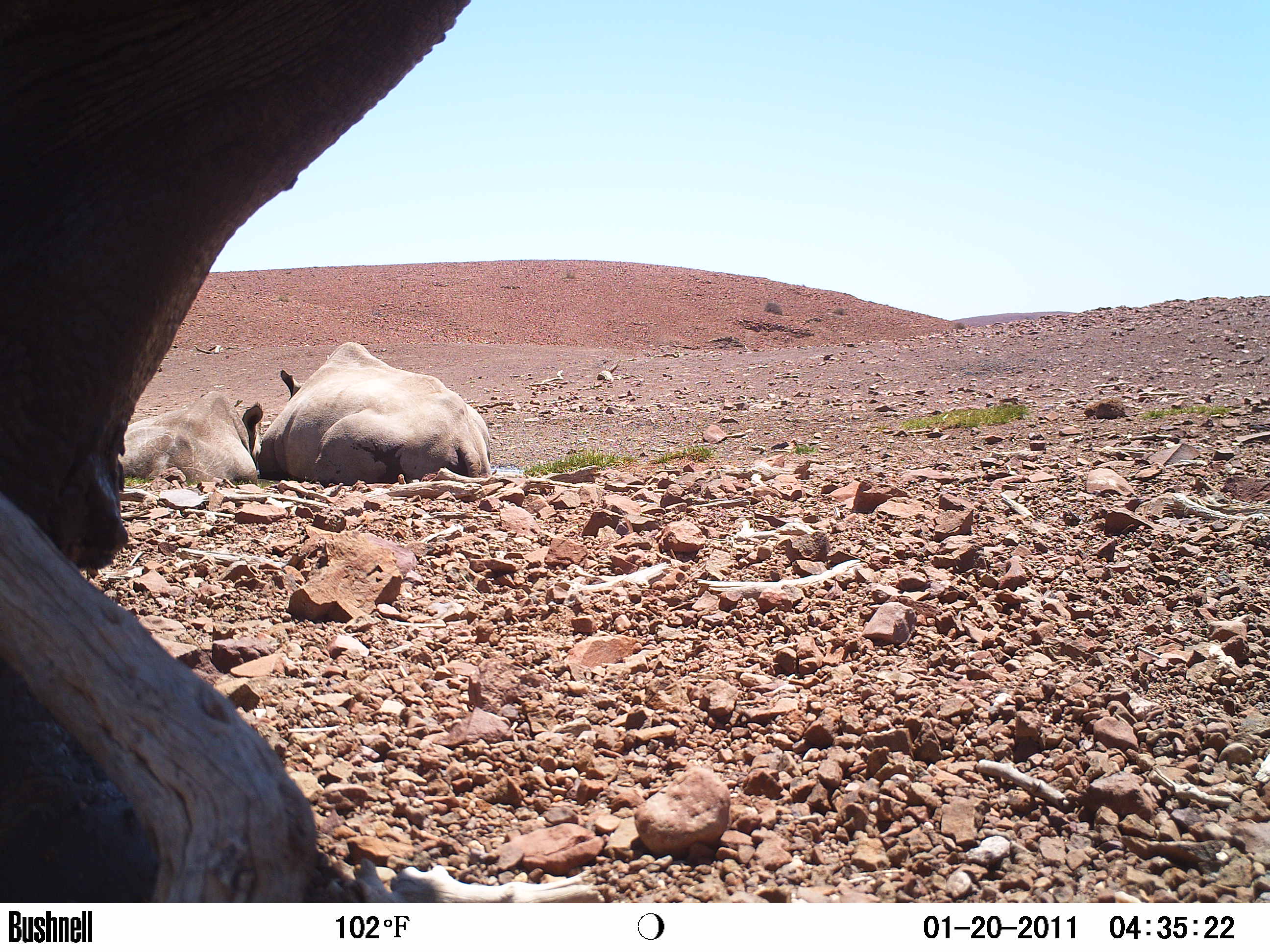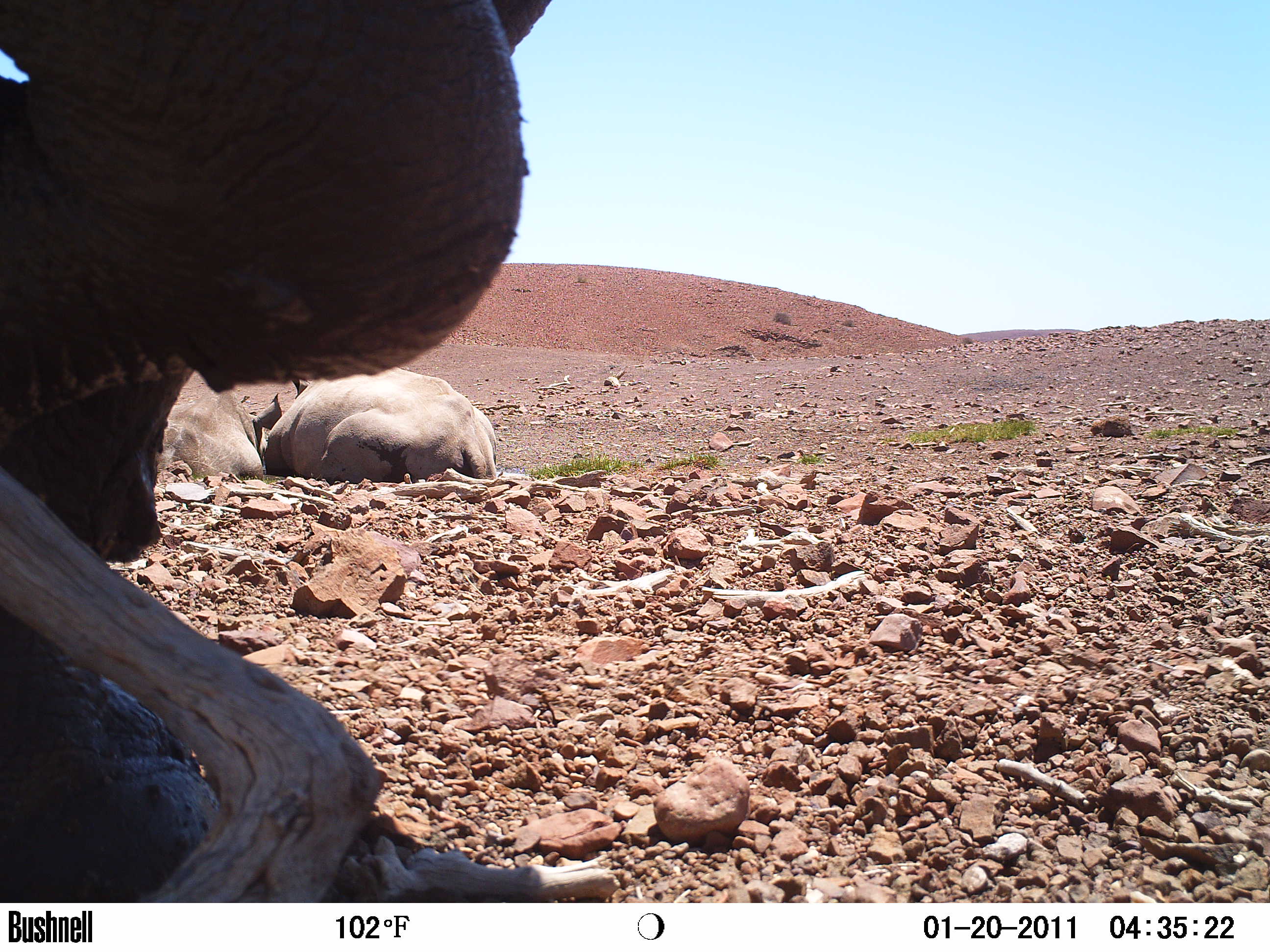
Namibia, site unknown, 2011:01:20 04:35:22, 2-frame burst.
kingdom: Animalia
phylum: Chordata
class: Mammalia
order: Perissodactyla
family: Rhinocerotidae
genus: Diceros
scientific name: Diceros bicornis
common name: black rhinoceros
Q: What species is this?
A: Diceros bicornis (black rhinoceros).